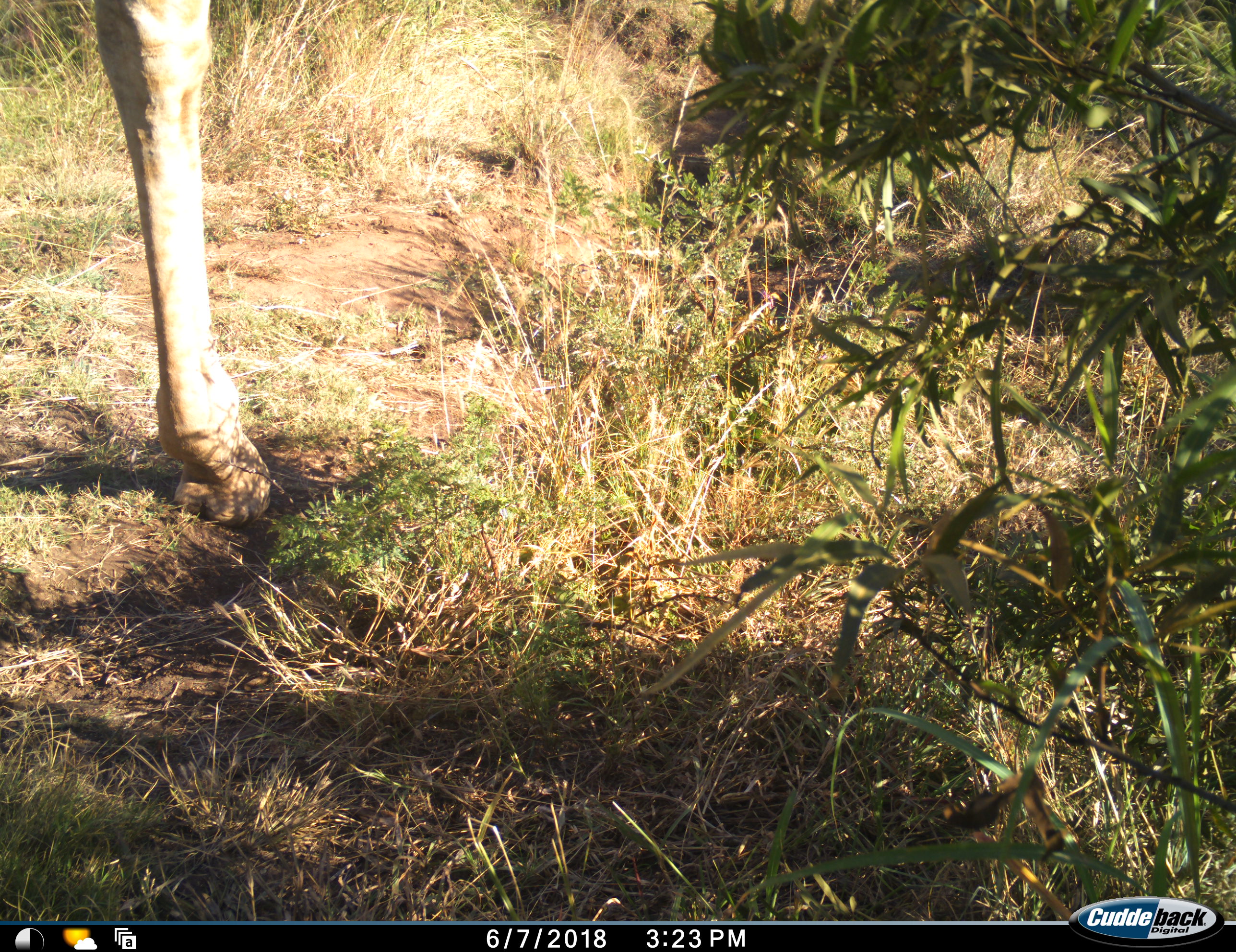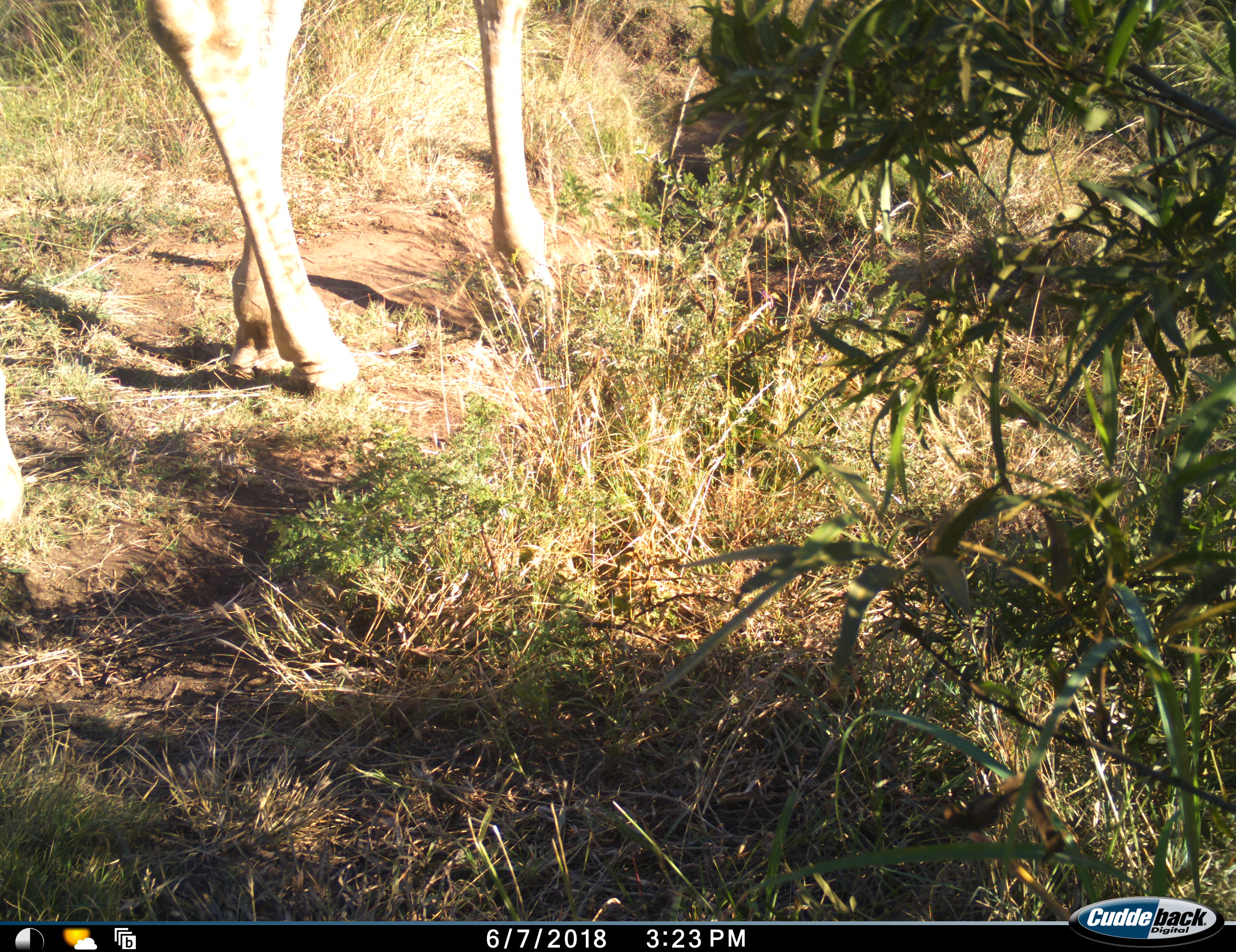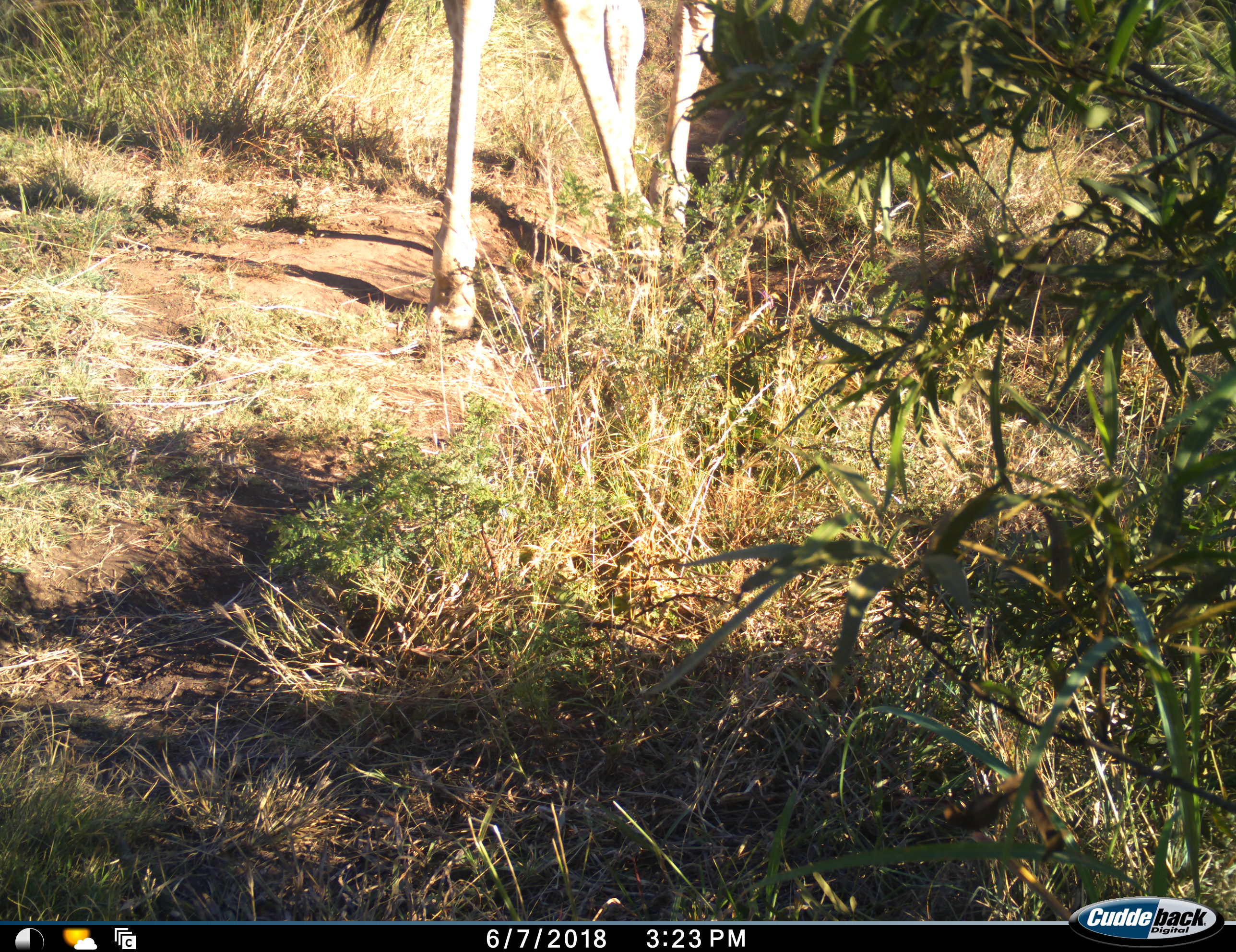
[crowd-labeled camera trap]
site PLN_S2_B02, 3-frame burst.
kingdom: Animalia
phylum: Chordata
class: Mammalia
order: Artiodactyla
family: Giraffidae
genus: Giraffa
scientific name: Giraffa camelopardalis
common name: giraffe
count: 1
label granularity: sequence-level